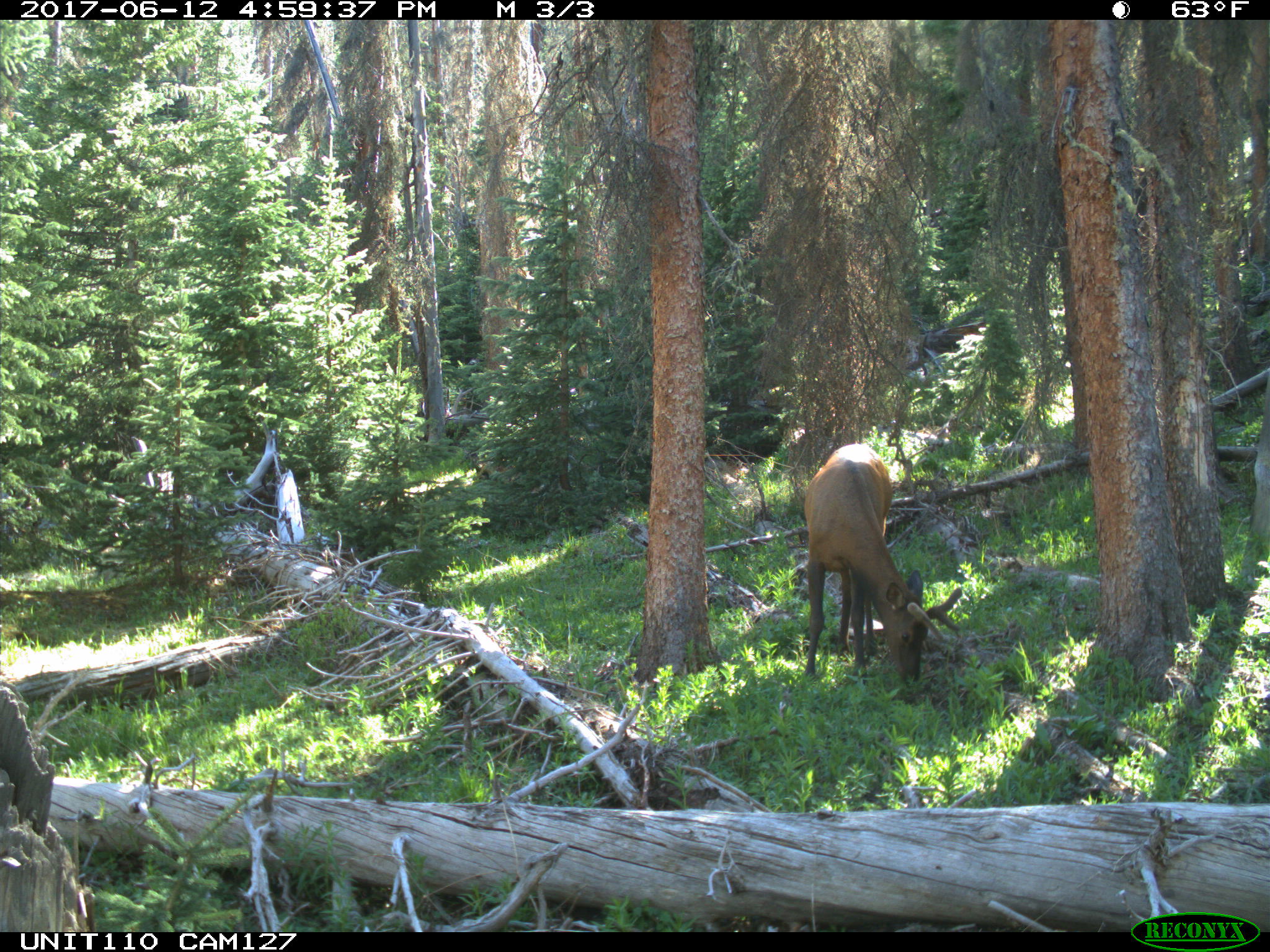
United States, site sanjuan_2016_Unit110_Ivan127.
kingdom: Animalia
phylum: Chordata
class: Mammalia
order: Artiodactyla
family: Cervidae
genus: Cervus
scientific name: Cervus elaphus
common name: red deer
Cervus elaphus (red deer).